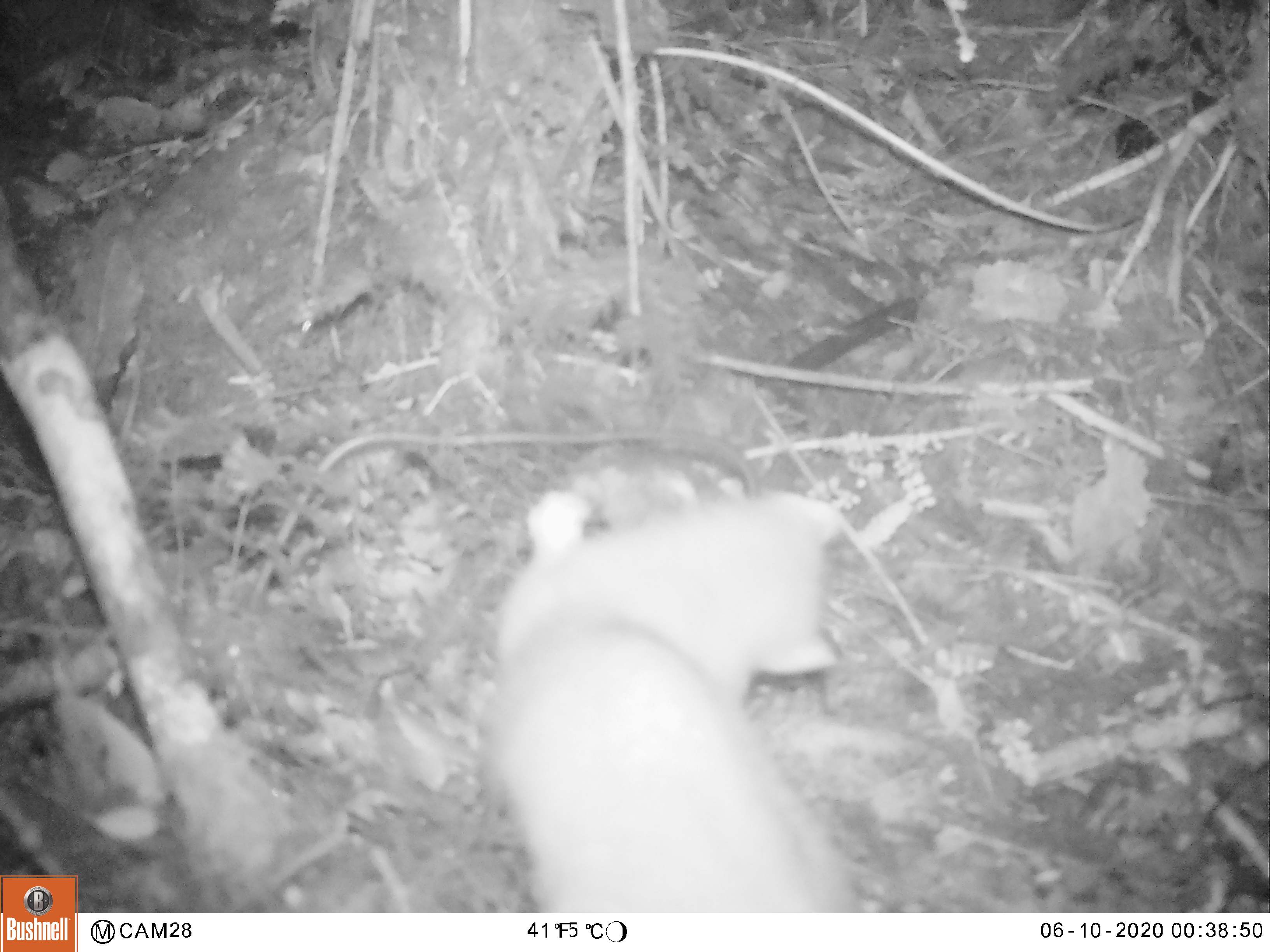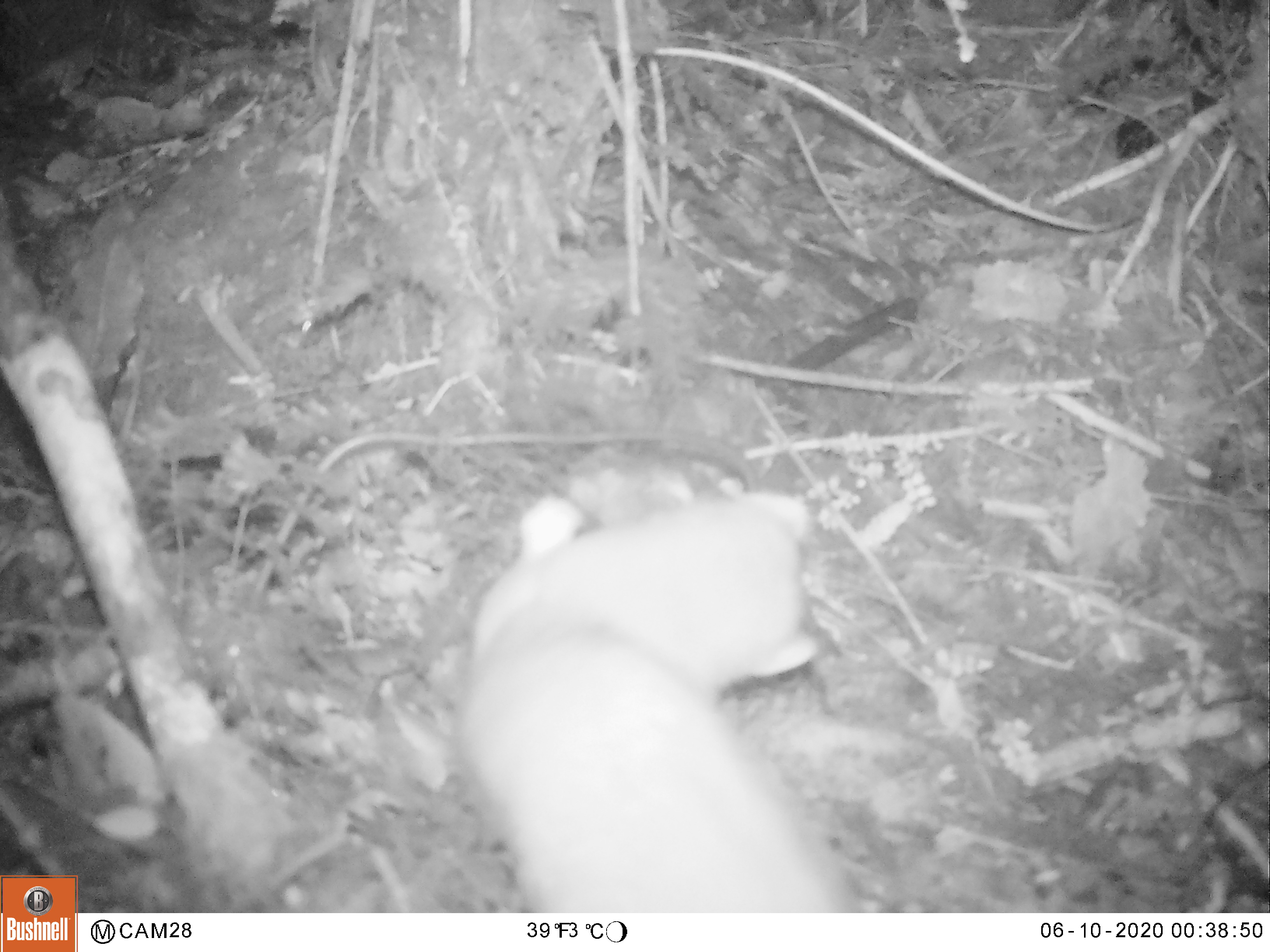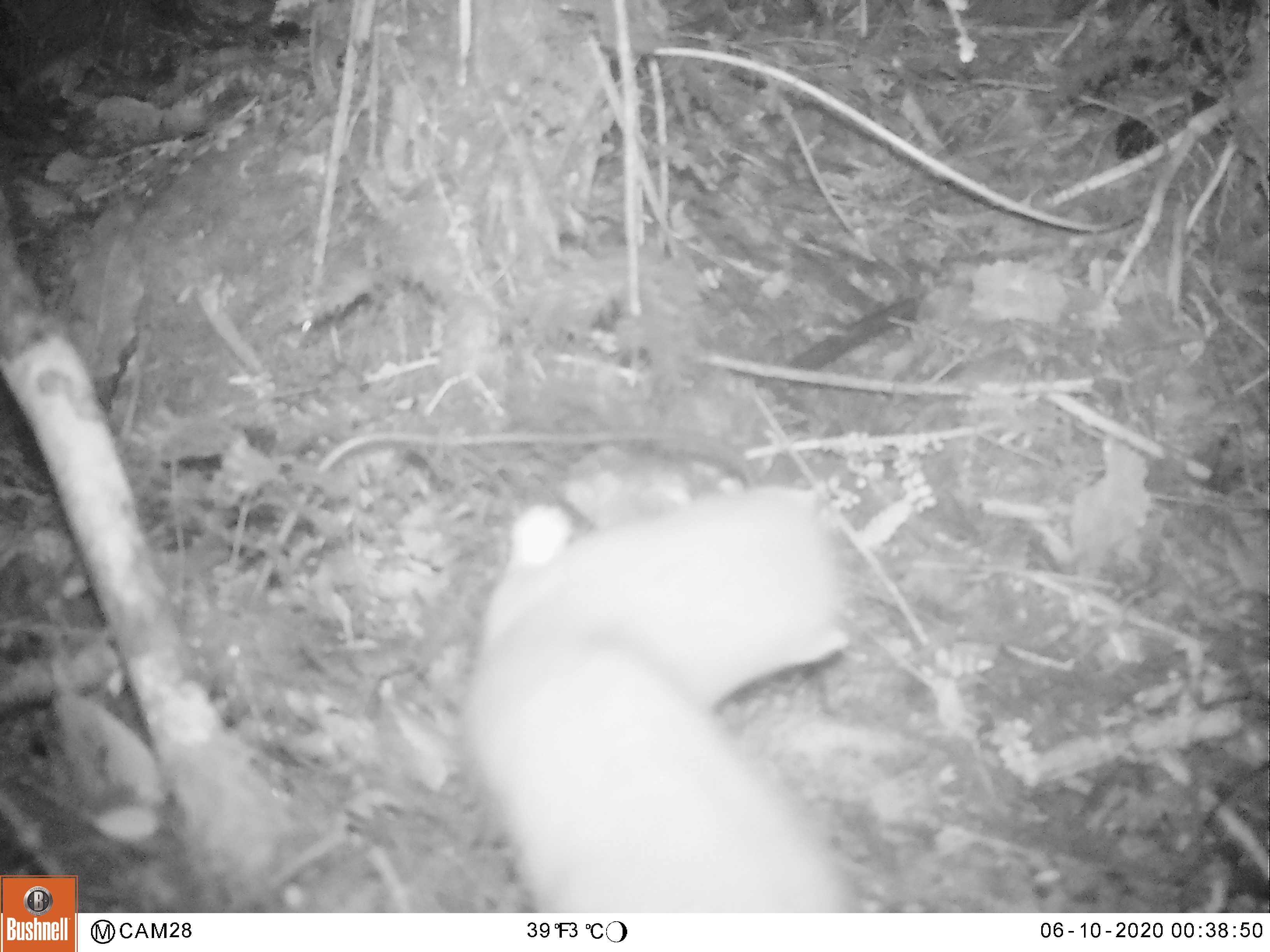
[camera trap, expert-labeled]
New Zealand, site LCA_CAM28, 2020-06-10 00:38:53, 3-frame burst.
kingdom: Animalia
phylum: Chordata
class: Mammalia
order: Carnivora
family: Mustelidae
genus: Mustela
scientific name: Mustela erminea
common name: stoat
Stoat (Mustela erminea).